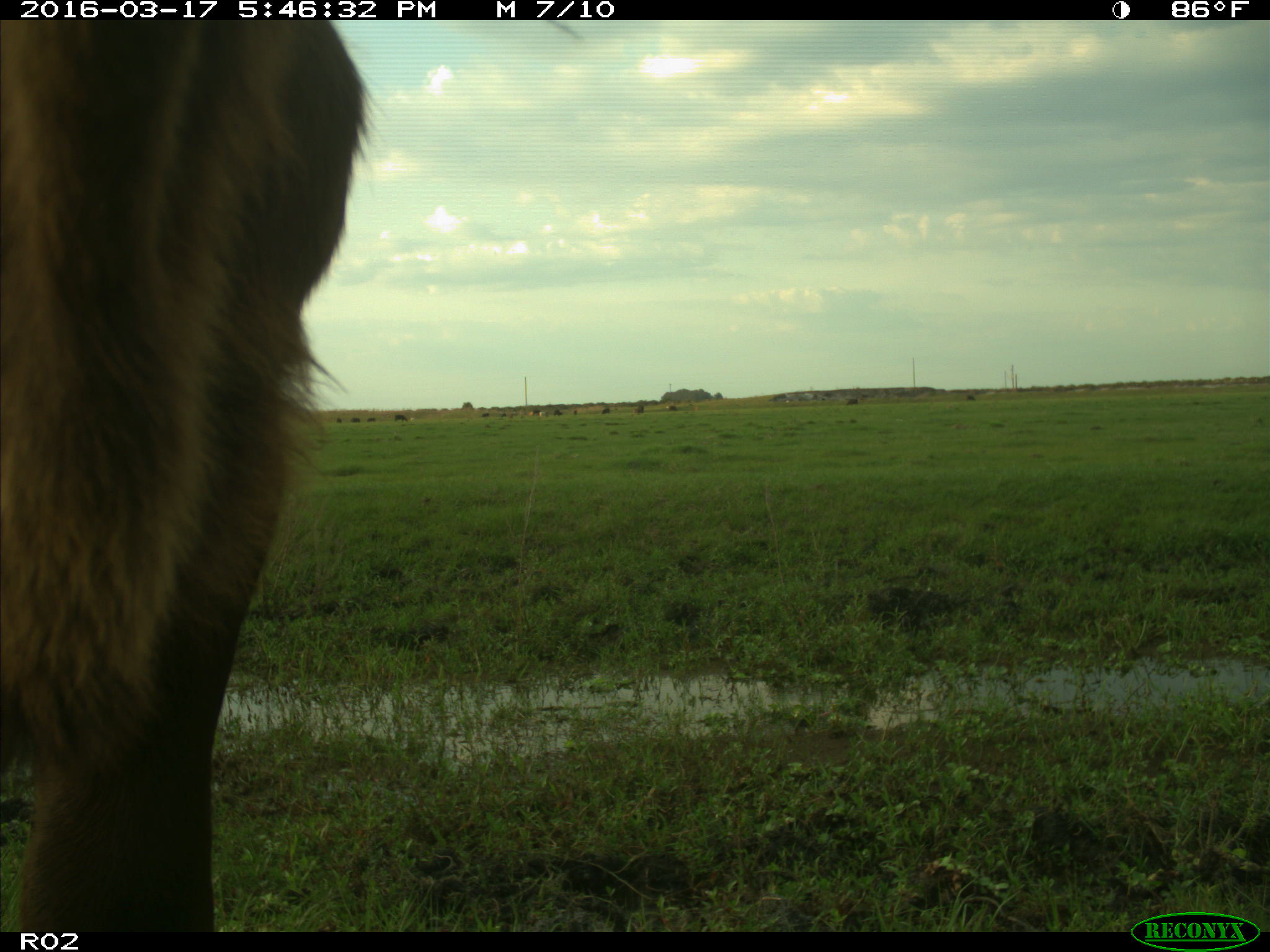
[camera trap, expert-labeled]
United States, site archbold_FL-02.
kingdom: Animalia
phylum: Chordata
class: Mammalia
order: Artiodactyla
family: Bovidae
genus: Bos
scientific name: Bos taurus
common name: domestic cow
Bos taurus (domestic cow).